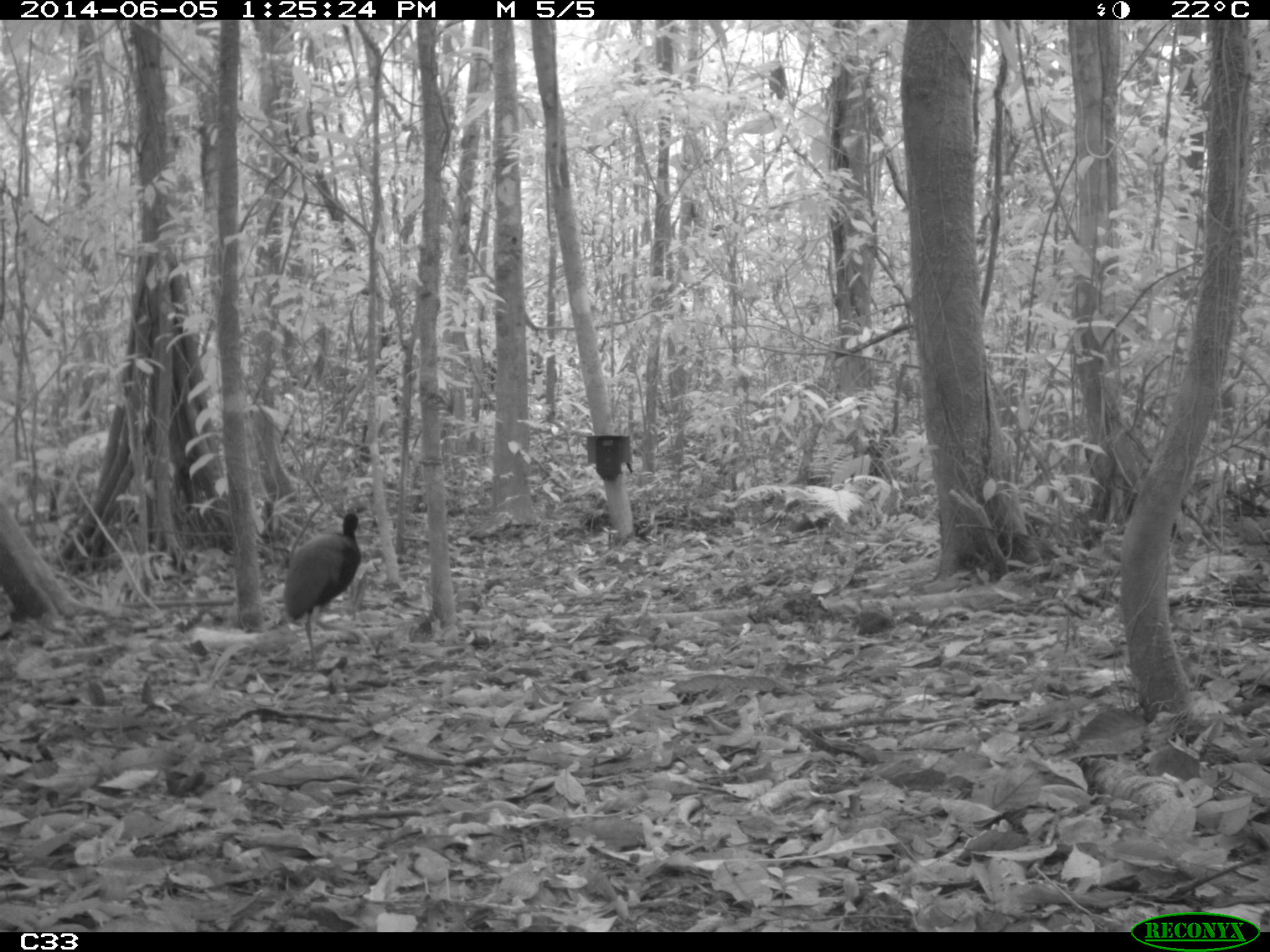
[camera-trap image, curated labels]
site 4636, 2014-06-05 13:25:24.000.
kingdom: Animalia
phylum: Chordata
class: Aves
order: Gruiformes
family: Psophiidae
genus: Psophia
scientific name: Psophia crepitans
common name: gray-winged trumpeter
Psophia crepitans (gray-winged trumpeter), count 6, age adult.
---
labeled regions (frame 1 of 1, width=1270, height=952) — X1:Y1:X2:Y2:
psophia crepitans: 281:507:363:679